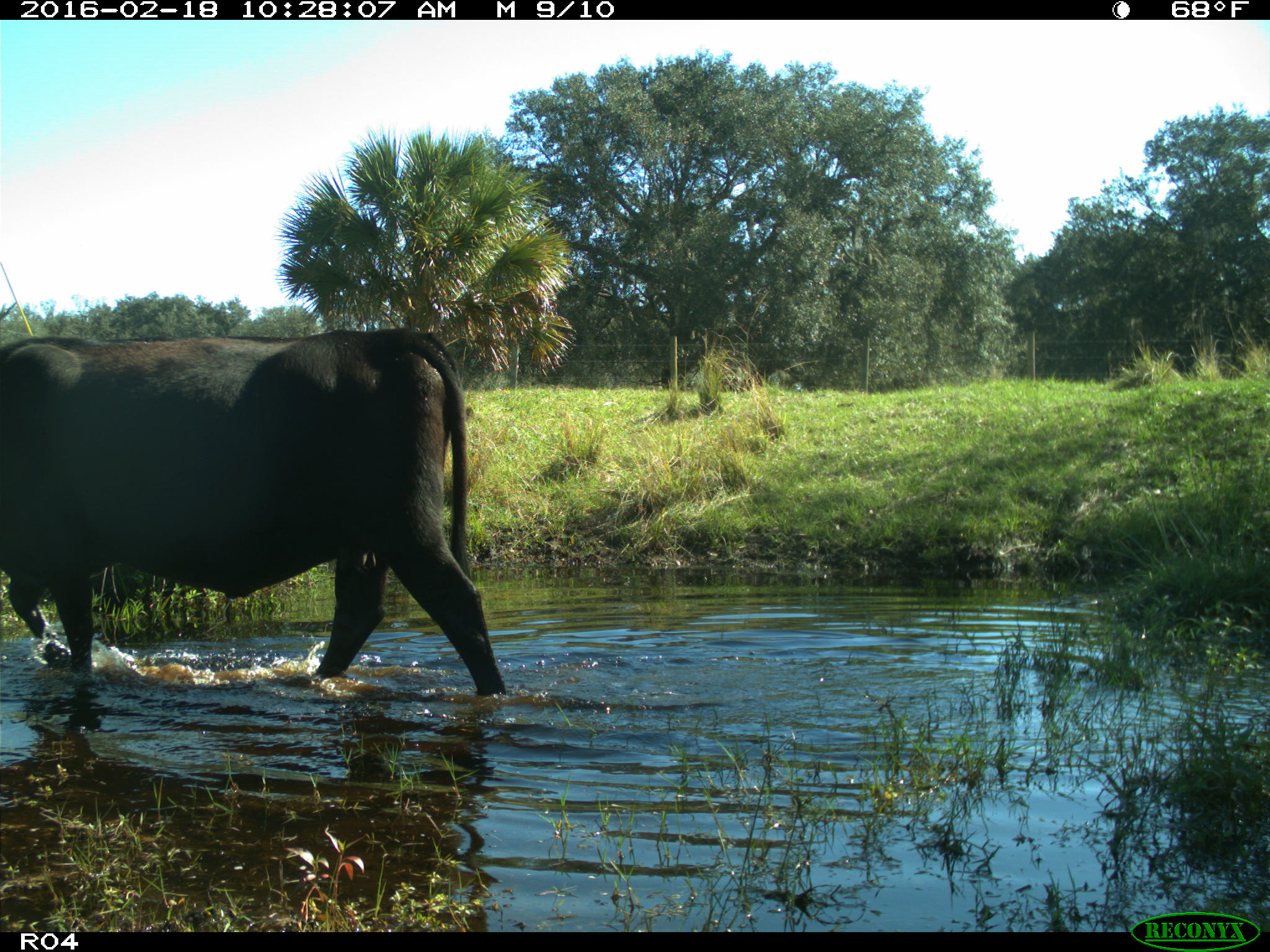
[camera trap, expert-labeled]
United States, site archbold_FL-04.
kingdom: Animalia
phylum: Chordata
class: Mammalia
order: Artiodactyla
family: Bovidae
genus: Bos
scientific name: Bos taurus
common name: domestic cow